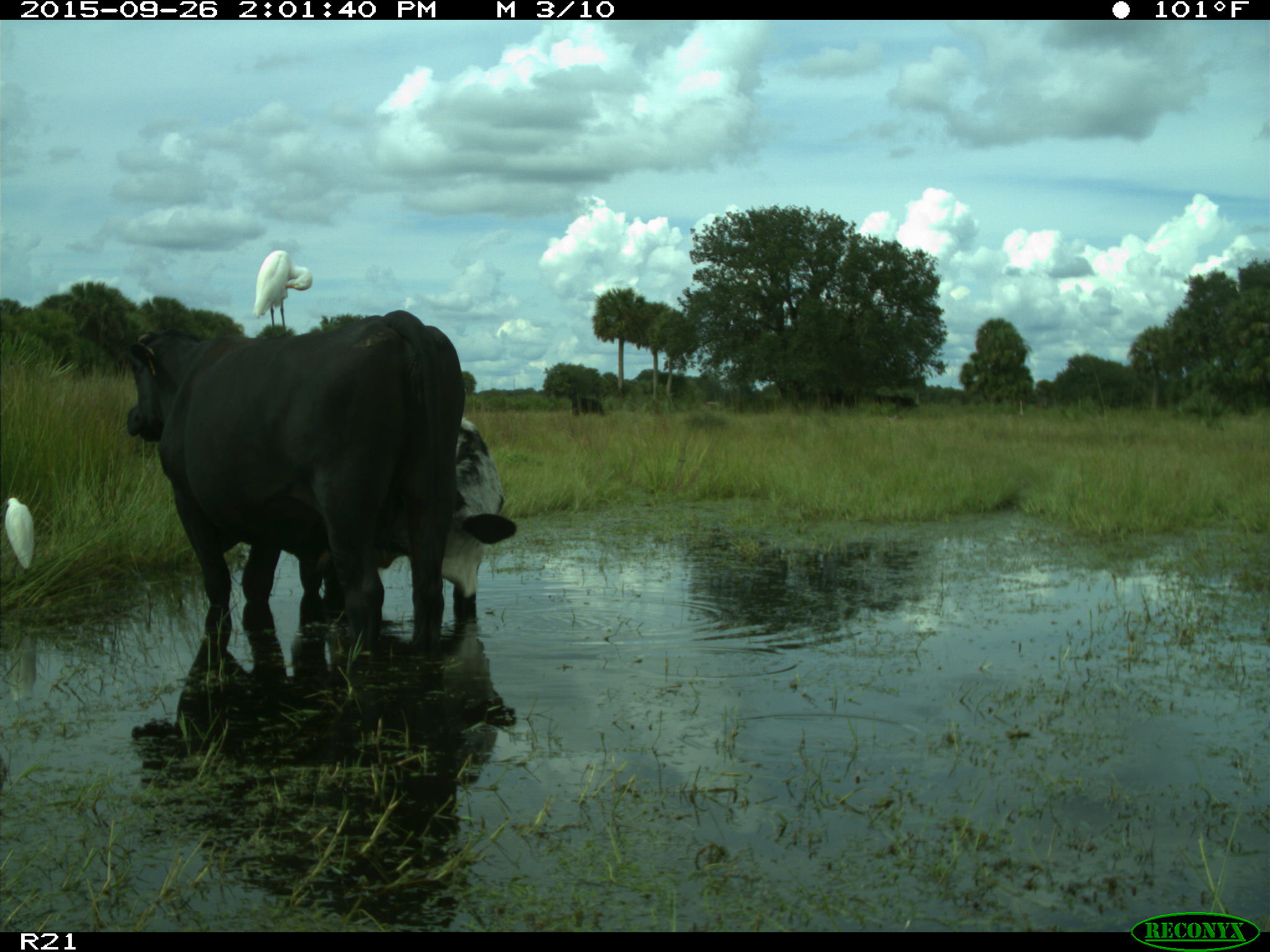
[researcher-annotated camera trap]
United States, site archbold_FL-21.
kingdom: Animalia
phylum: Chordata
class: Mammalia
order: Artiodactyla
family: Bovidae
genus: Bos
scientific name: Bos taurus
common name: domestic cow